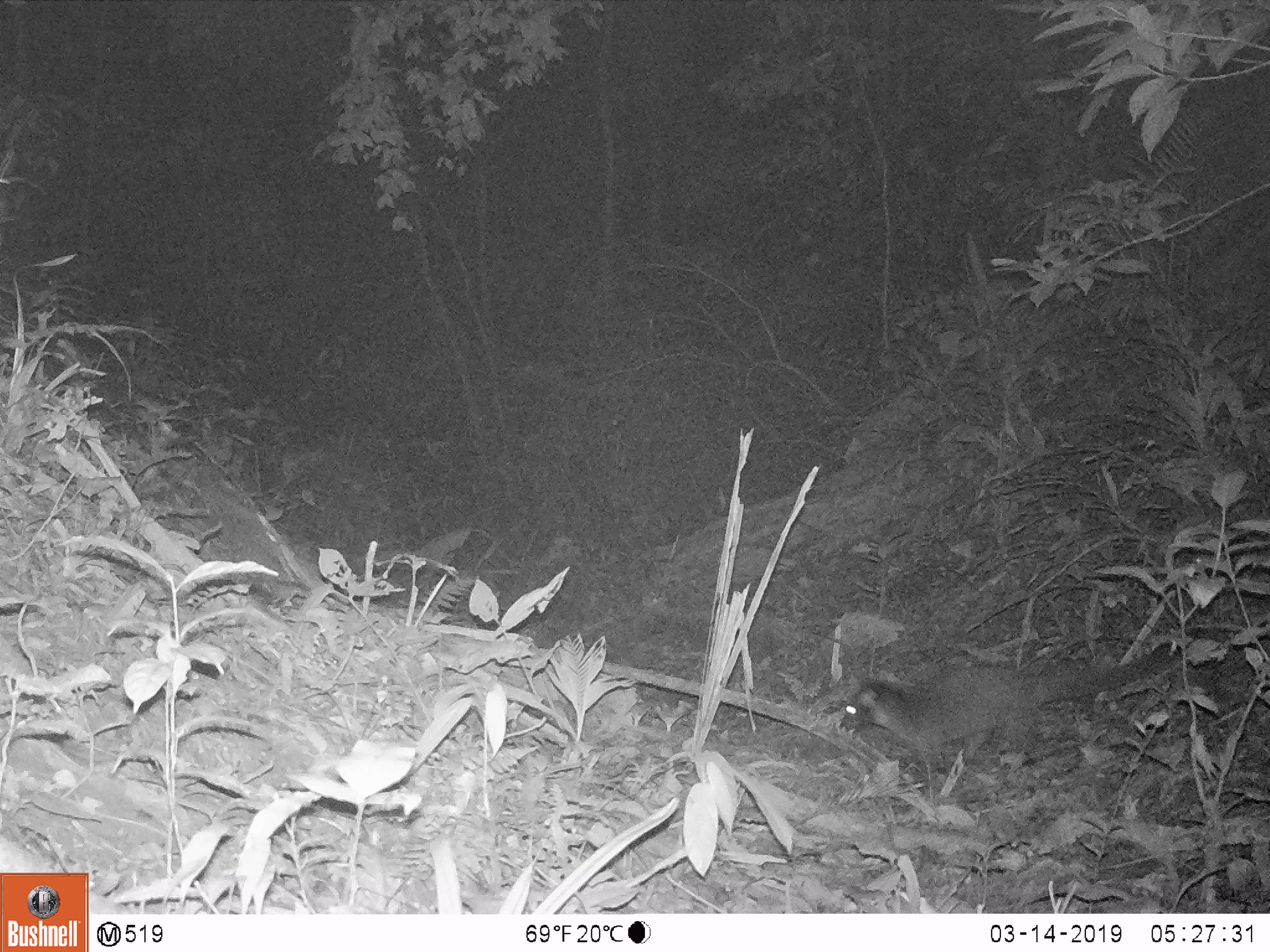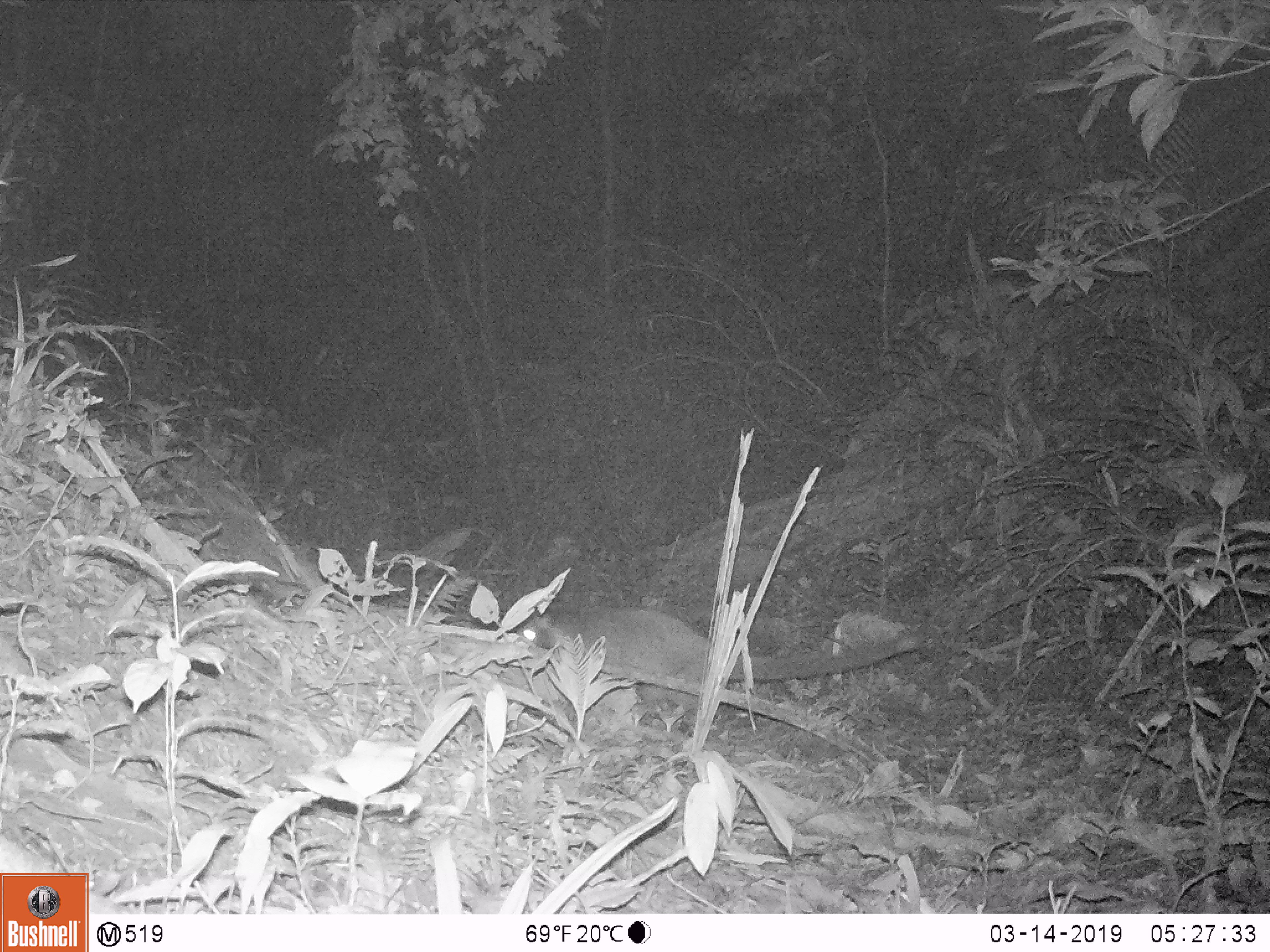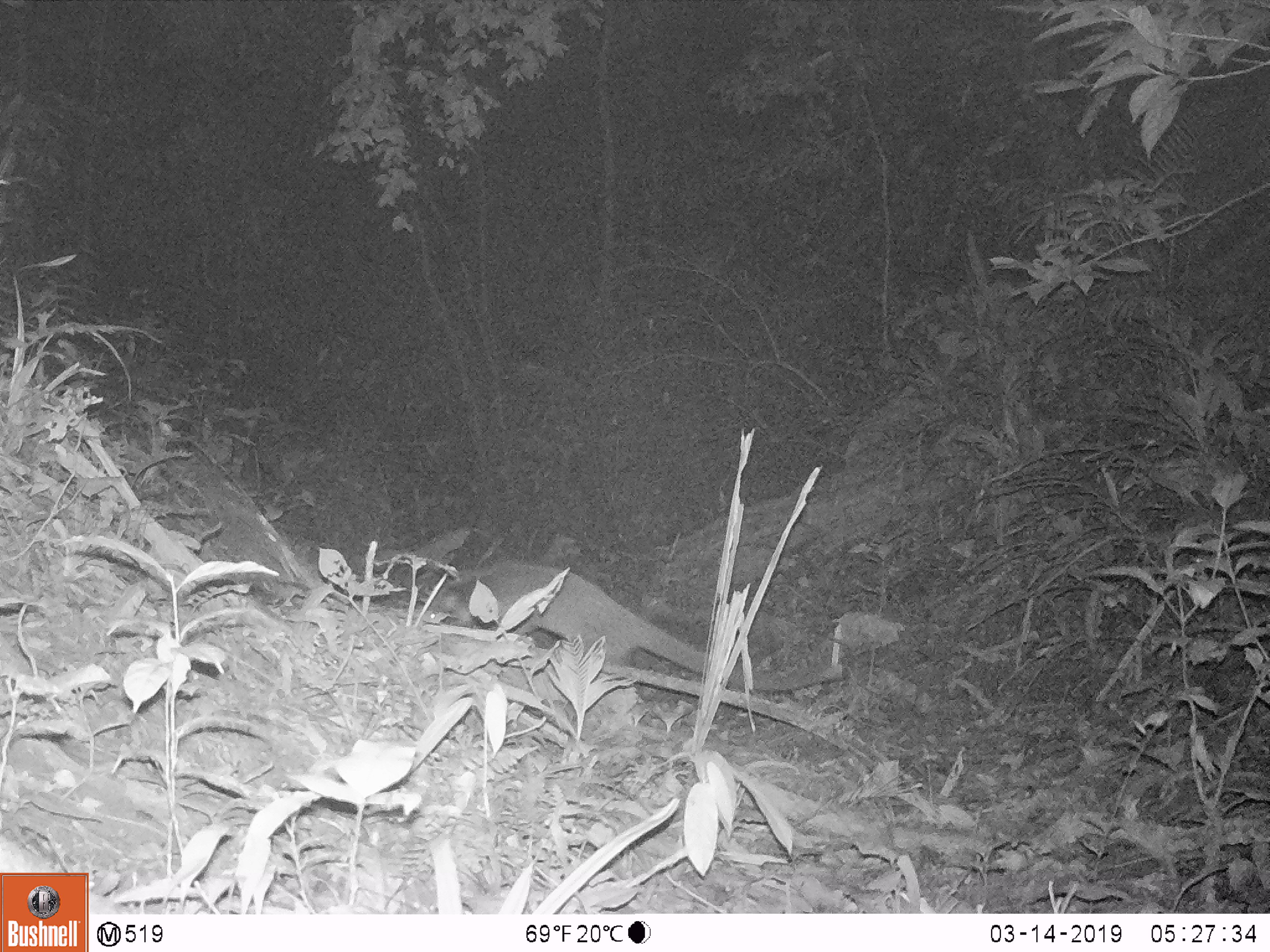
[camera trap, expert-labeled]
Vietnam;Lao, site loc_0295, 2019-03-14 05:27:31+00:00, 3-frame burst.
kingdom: Animalia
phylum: Chordata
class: Mammalia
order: Carnivora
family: Viverridae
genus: Paguma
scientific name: Paguma larvata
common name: masked palm civet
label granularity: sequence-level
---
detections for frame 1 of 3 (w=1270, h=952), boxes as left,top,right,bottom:
masked palm civet: 839,642,1183,772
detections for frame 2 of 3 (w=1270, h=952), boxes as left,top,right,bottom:
masked palm civet: 522,604,923,688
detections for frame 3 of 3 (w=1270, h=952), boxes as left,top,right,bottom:
masked palm civet: 430,561,844,693